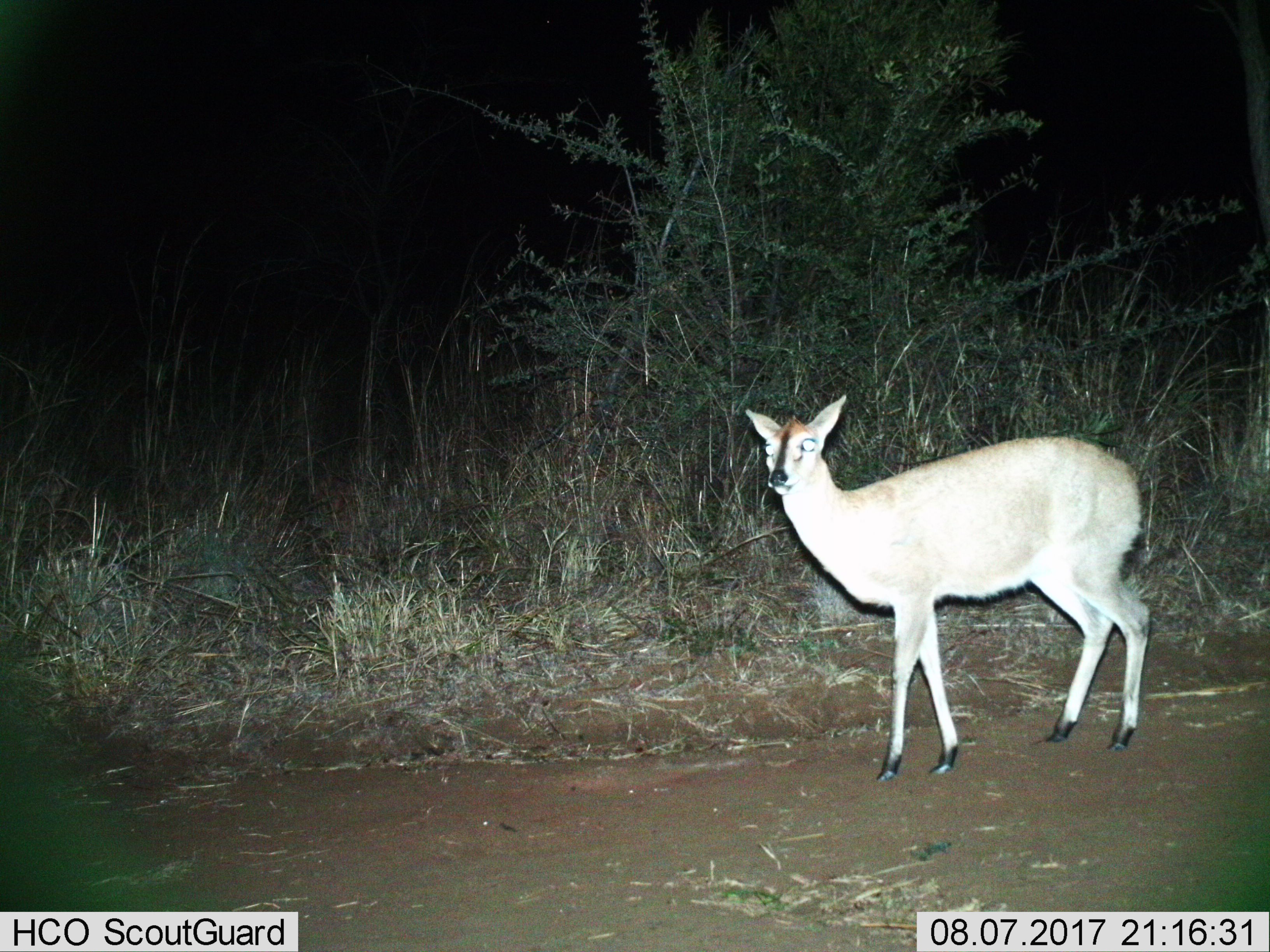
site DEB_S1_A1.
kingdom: Animalia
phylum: Chordata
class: Mammalia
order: Artiodactyla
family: Bovidae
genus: Sylvicapra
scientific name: Sylvicapra grimmia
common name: common duiker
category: duikercommongrey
Duikercommongrey (common duiker) (Sylvicapra grimmia), count 1. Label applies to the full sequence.